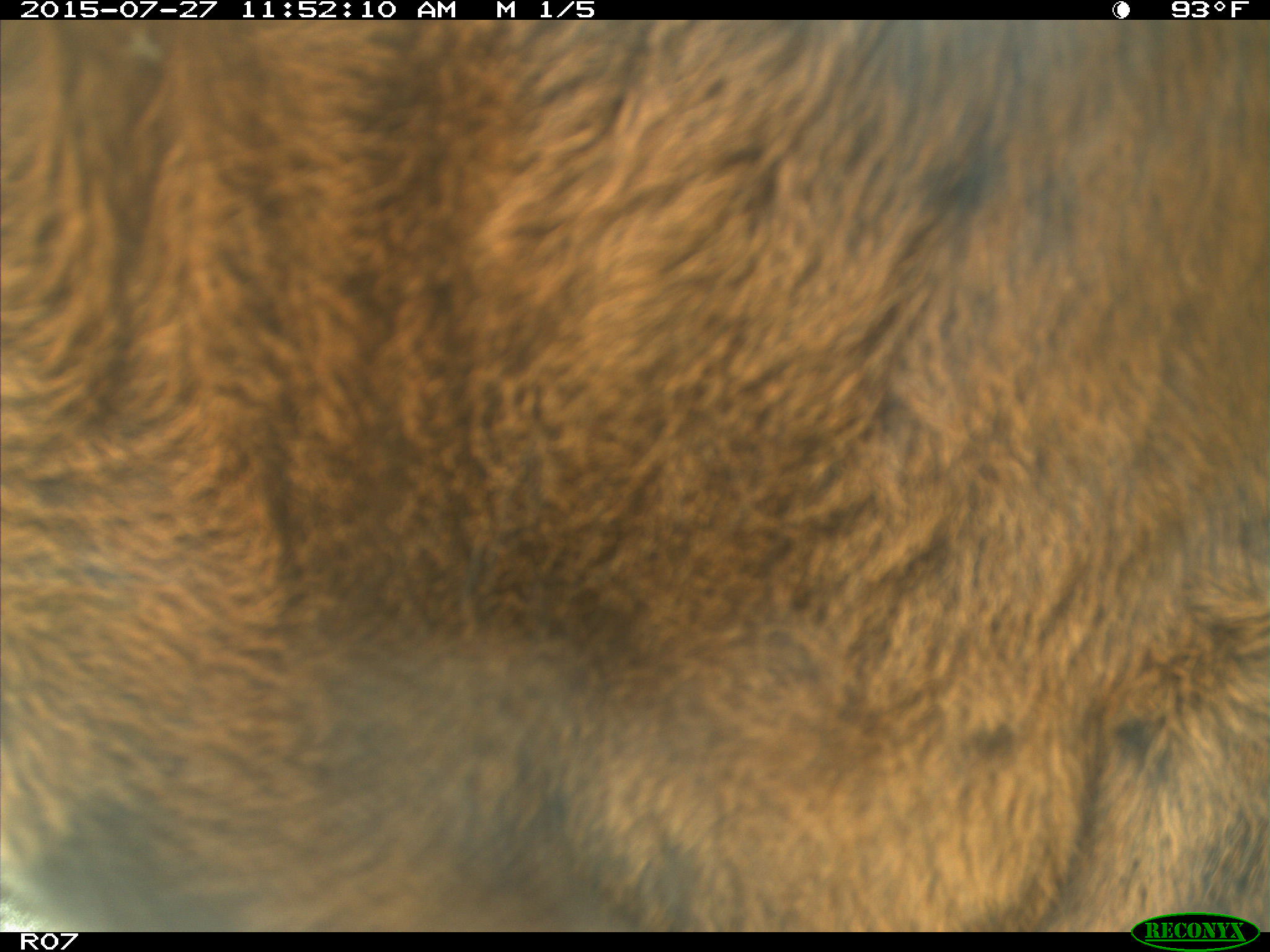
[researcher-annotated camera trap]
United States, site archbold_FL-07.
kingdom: Animalia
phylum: Chordata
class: Mammalia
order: Artiodactyla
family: Bovidae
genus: Bos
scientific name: Bos taurus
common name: domestic cow